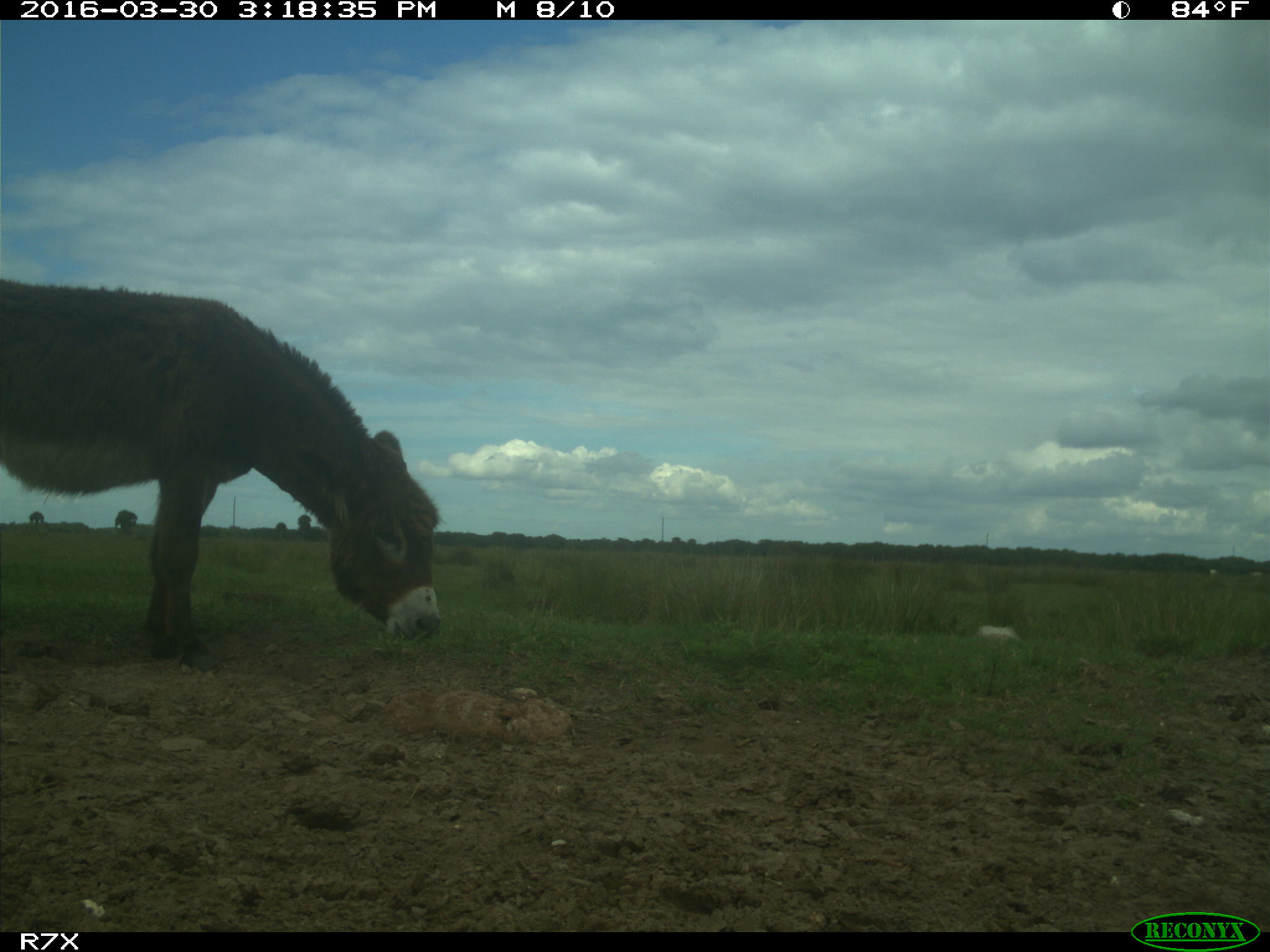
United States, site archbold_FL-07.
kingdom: Animalia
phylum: Chordata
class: Mammalia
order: Artiodactyla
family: Bovidae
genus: Bos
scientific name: Bos taurus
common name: domestic cow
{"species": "Bos taurus (domestic cow)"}